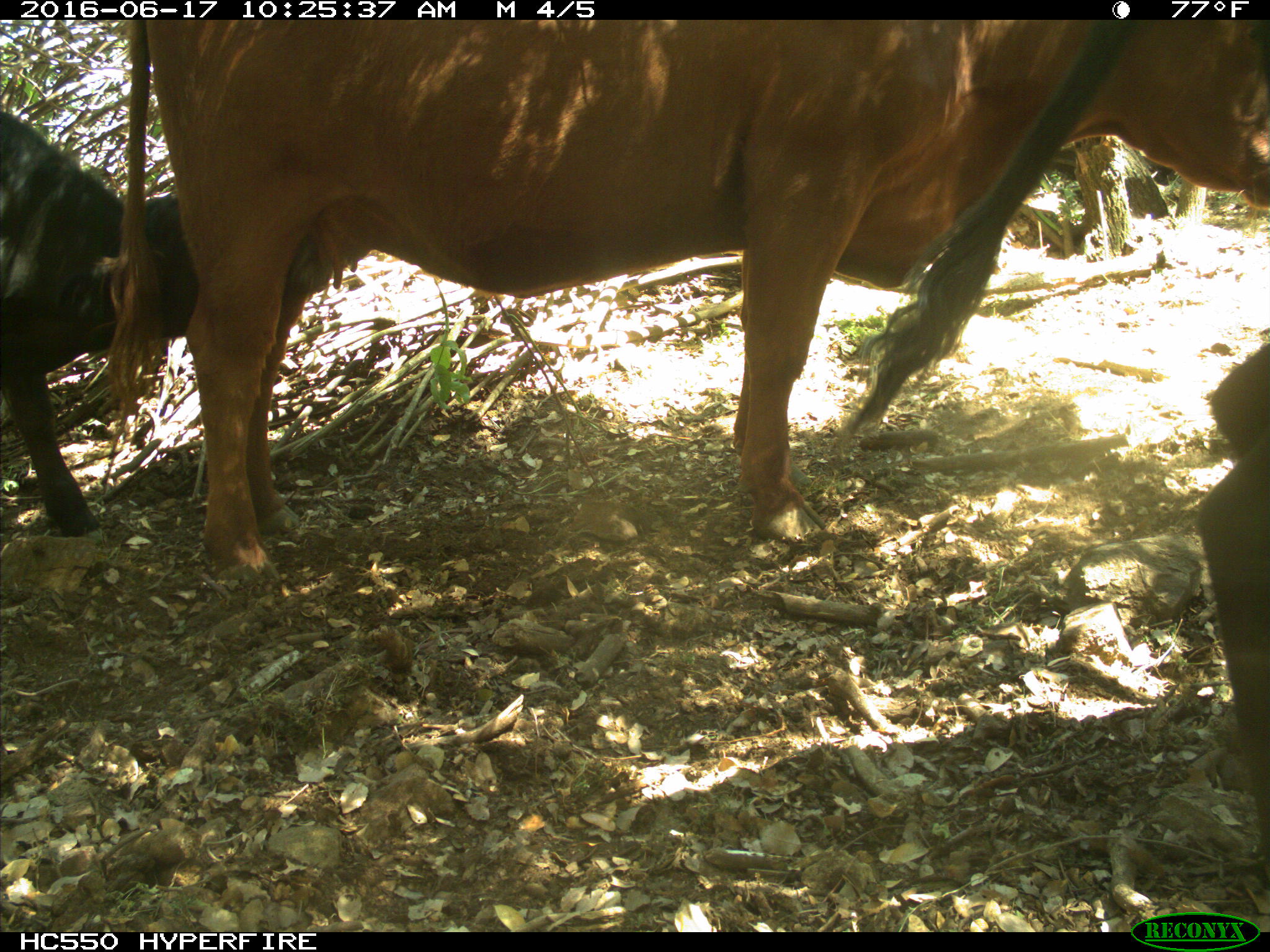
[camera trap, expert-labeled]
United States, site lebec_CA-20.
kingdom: Animalia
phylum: Chordata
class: Mammalia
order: Artiodactyla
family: Bovidae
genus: Bos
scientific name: Bos taurus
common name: domestic cow